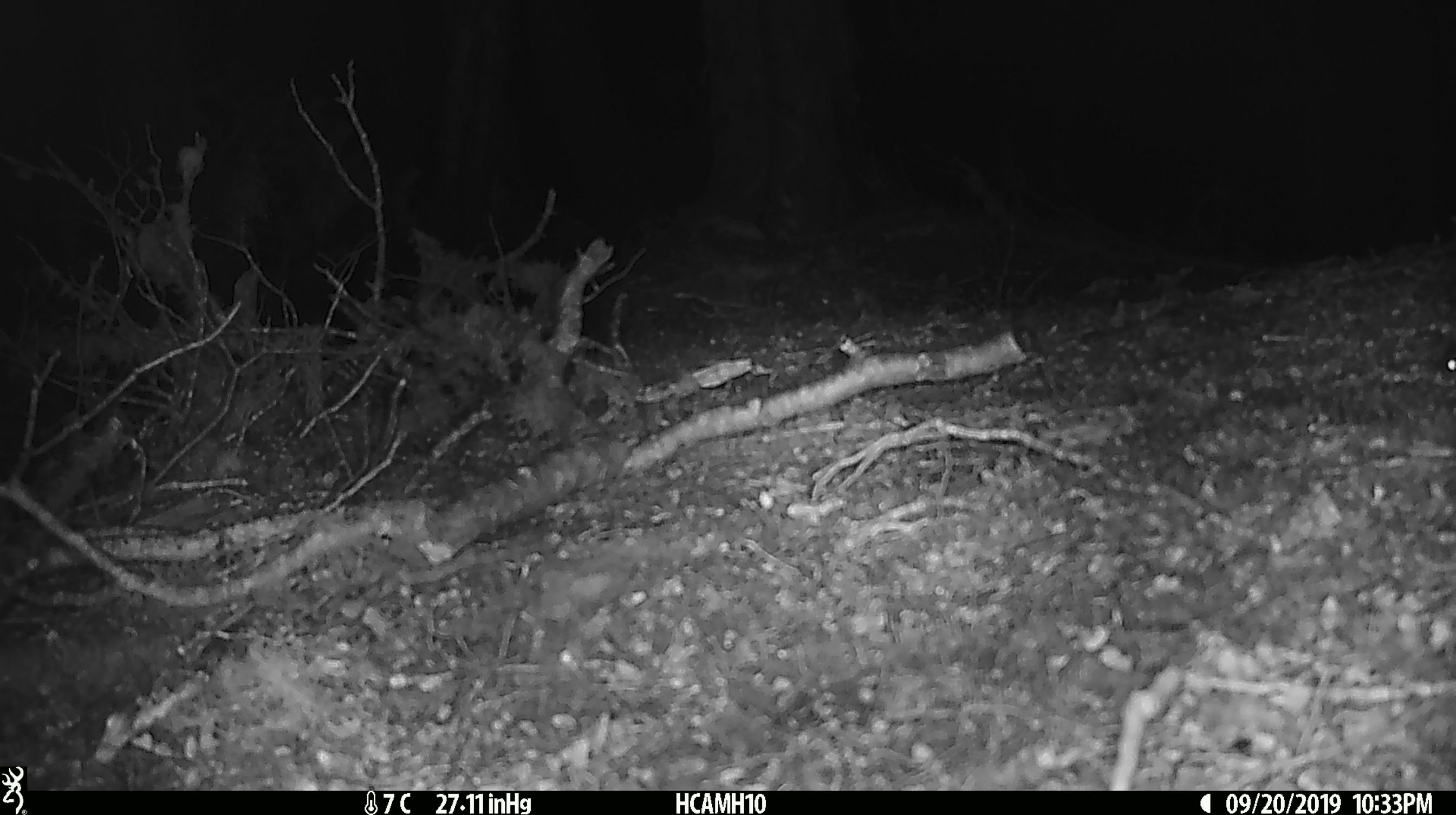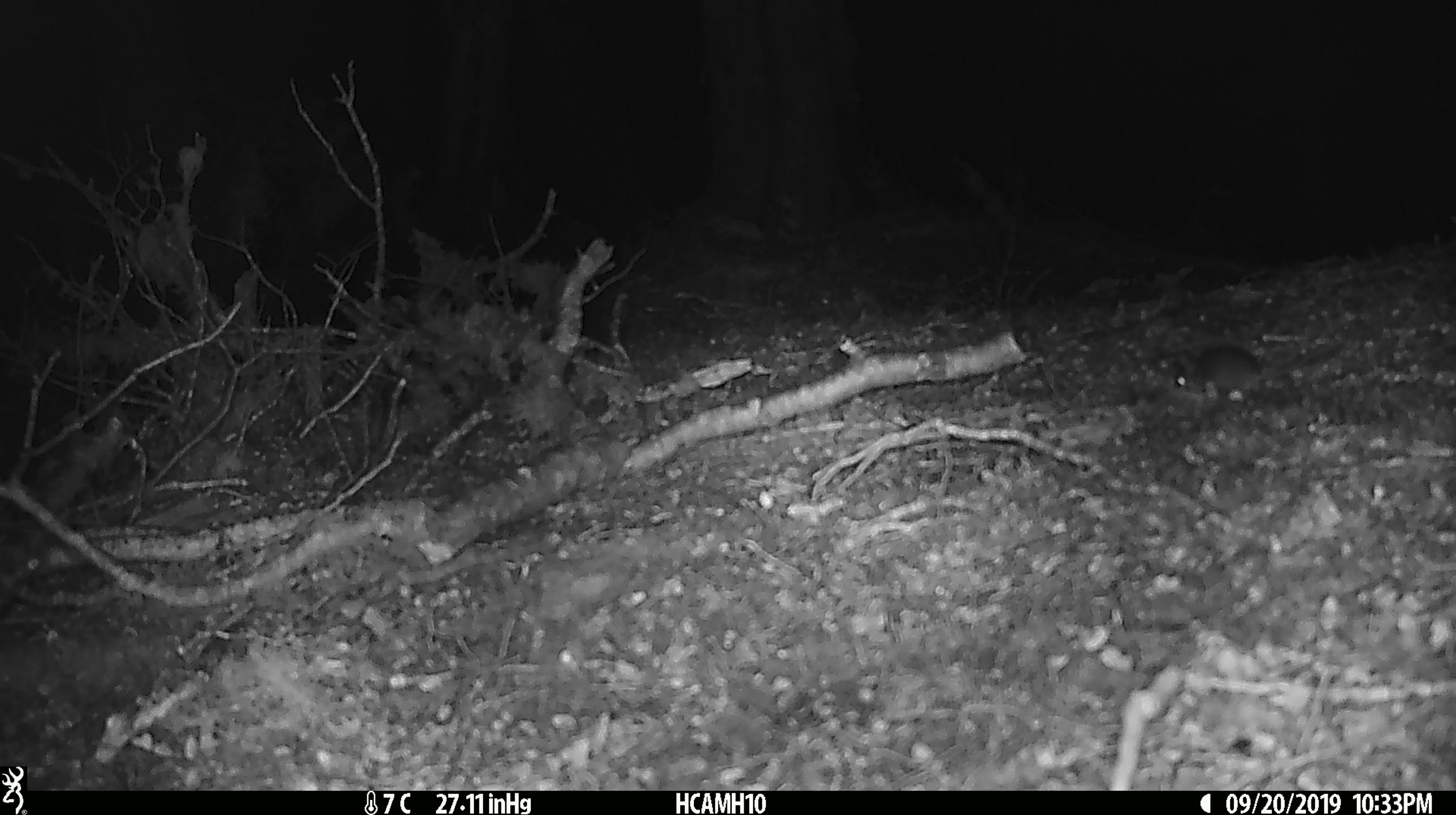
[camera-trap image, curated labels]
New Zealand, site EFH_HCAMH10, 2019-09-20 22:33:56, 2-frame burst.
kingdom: Animalia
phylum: Chordata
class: Mammalia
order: Rodentia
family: Muridae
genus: Mus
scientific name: Mus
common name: mouse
Mouse (Mus).